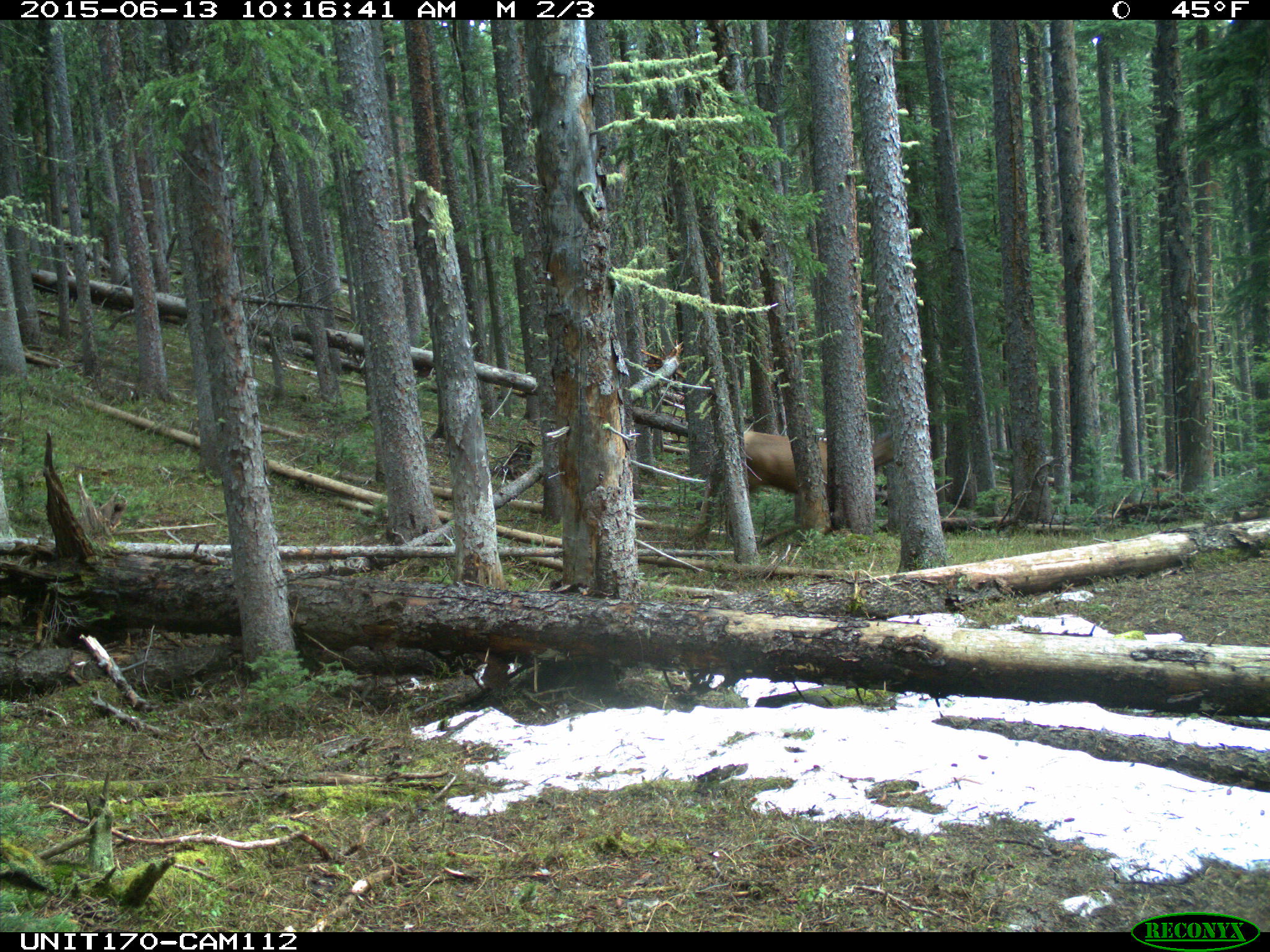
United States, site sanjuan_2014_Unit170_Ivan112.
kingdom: Animalia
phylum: Chordata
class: Mammalia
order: Artiodactyla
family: Cervidae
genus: Cervus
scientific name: Cervus elaphus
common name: red deer